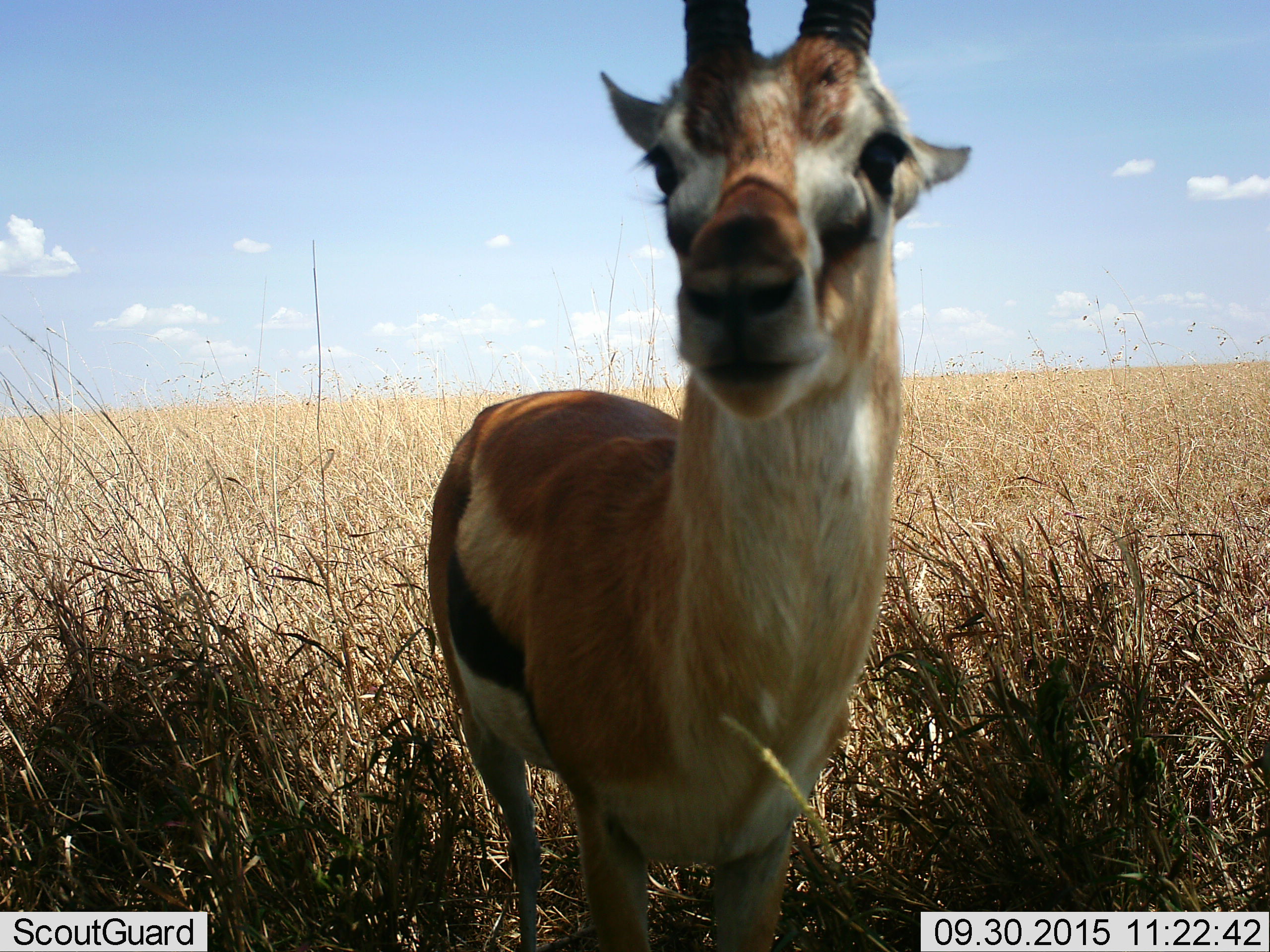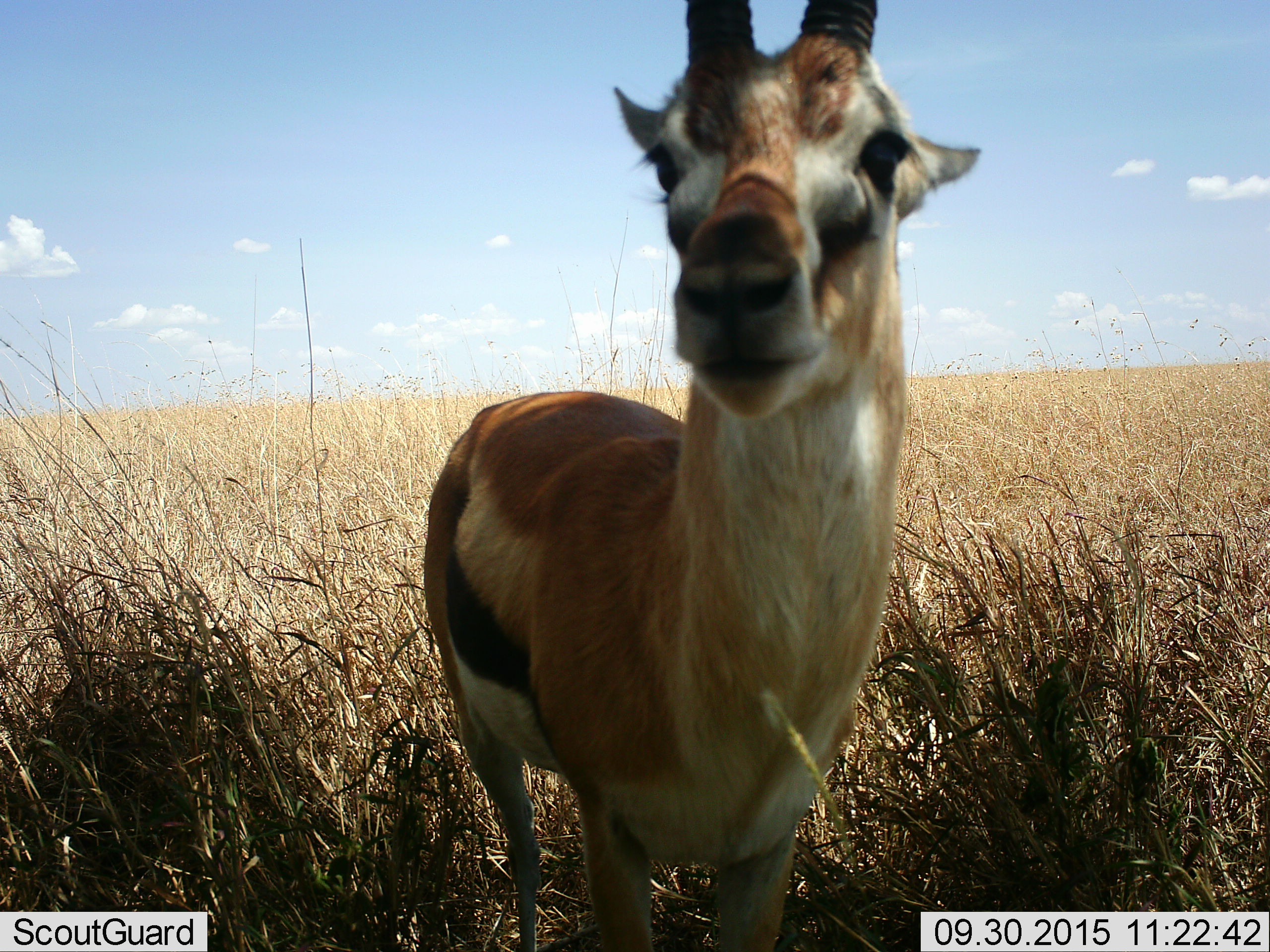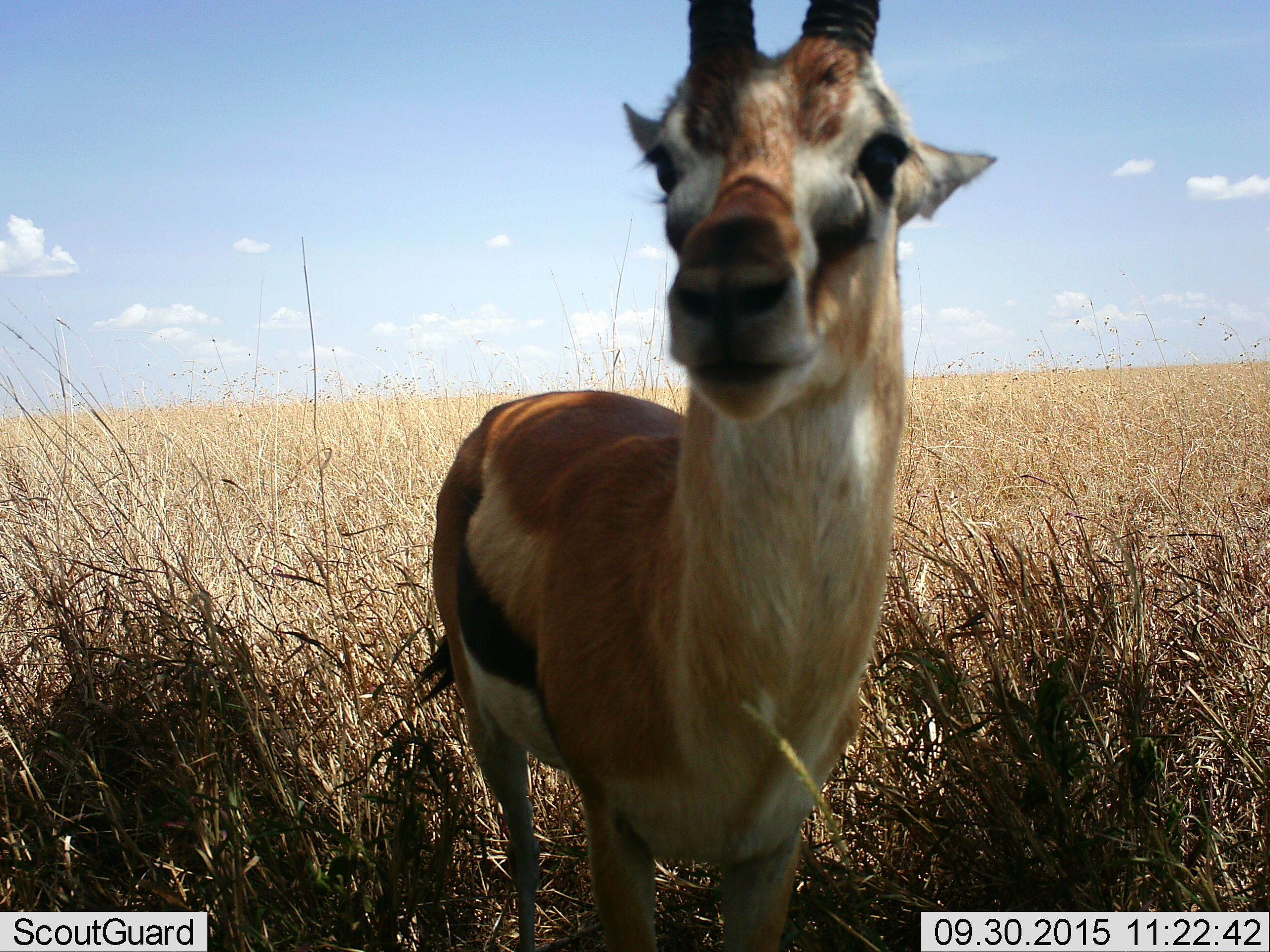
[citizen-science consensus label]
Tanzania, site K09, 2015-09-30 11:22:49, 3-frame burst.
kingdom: Animalia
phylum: Chordata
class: Mammalia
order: Artiodactyla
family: Bovidae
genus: Eudorcas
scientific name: Eudorcas thomsonii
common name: thomson's gazelle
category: gazellethomsons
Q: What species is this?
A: Gazellethomsons (thomson's gazelle) (Eudorcas thomsonii).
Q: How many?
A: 1.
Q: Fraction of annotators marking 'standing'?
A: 100%.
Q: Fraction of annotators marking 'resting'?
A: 0%.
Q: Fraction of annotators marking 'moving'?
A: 0%.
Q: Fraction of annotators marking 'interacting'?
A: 0%.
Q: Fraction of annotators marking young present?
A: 0%.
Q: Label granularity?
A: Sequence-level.